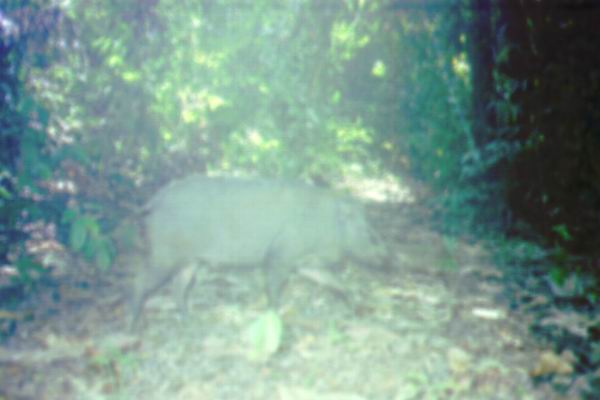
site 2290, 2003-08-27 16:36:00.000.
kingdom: Animalia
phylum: Chordata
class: Mammalia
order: Artiodactyla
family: Suidae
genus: Sus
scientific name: Sus scrofa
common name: wild boar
Sus scrofa (wild boar), count 1.